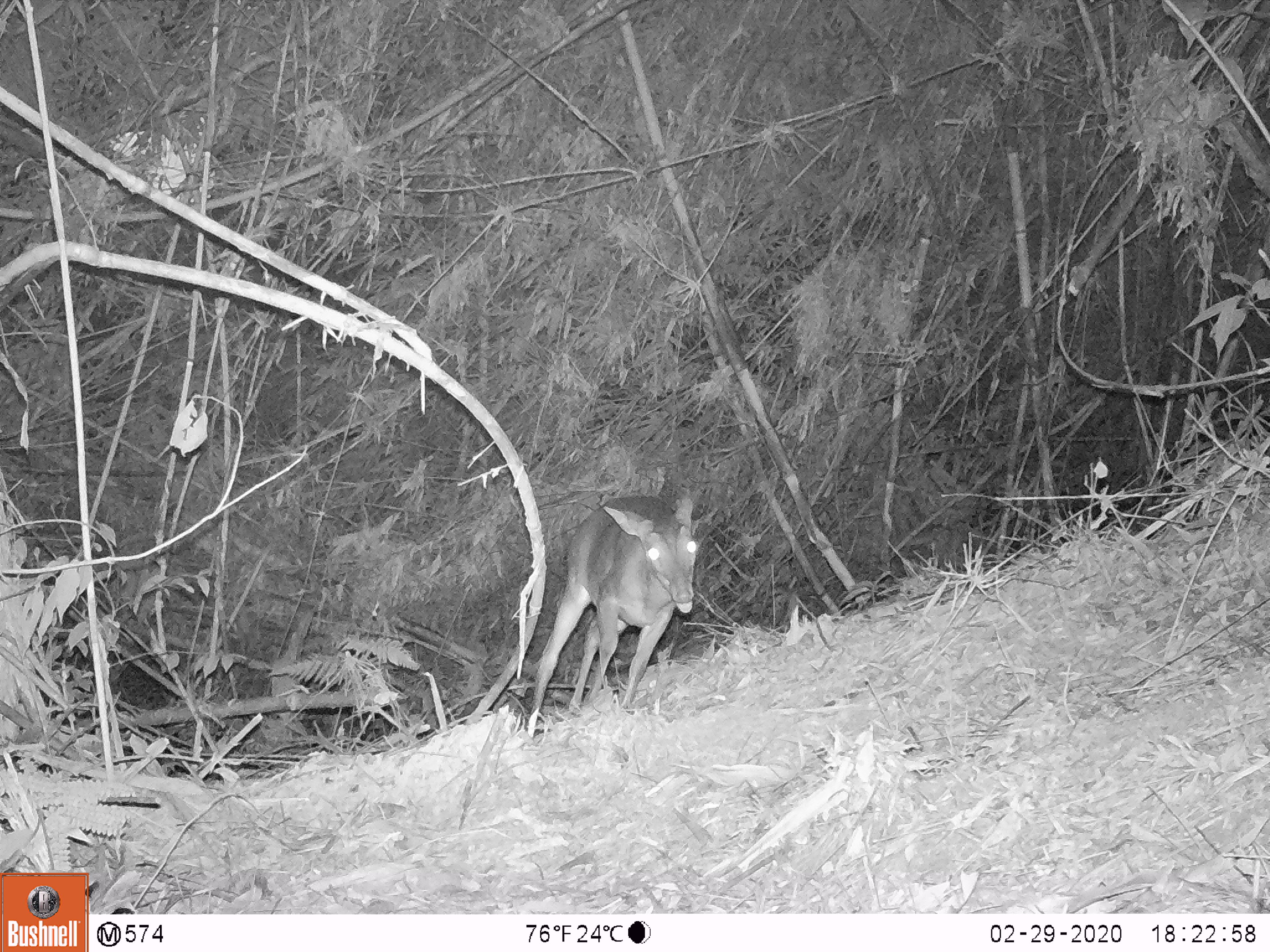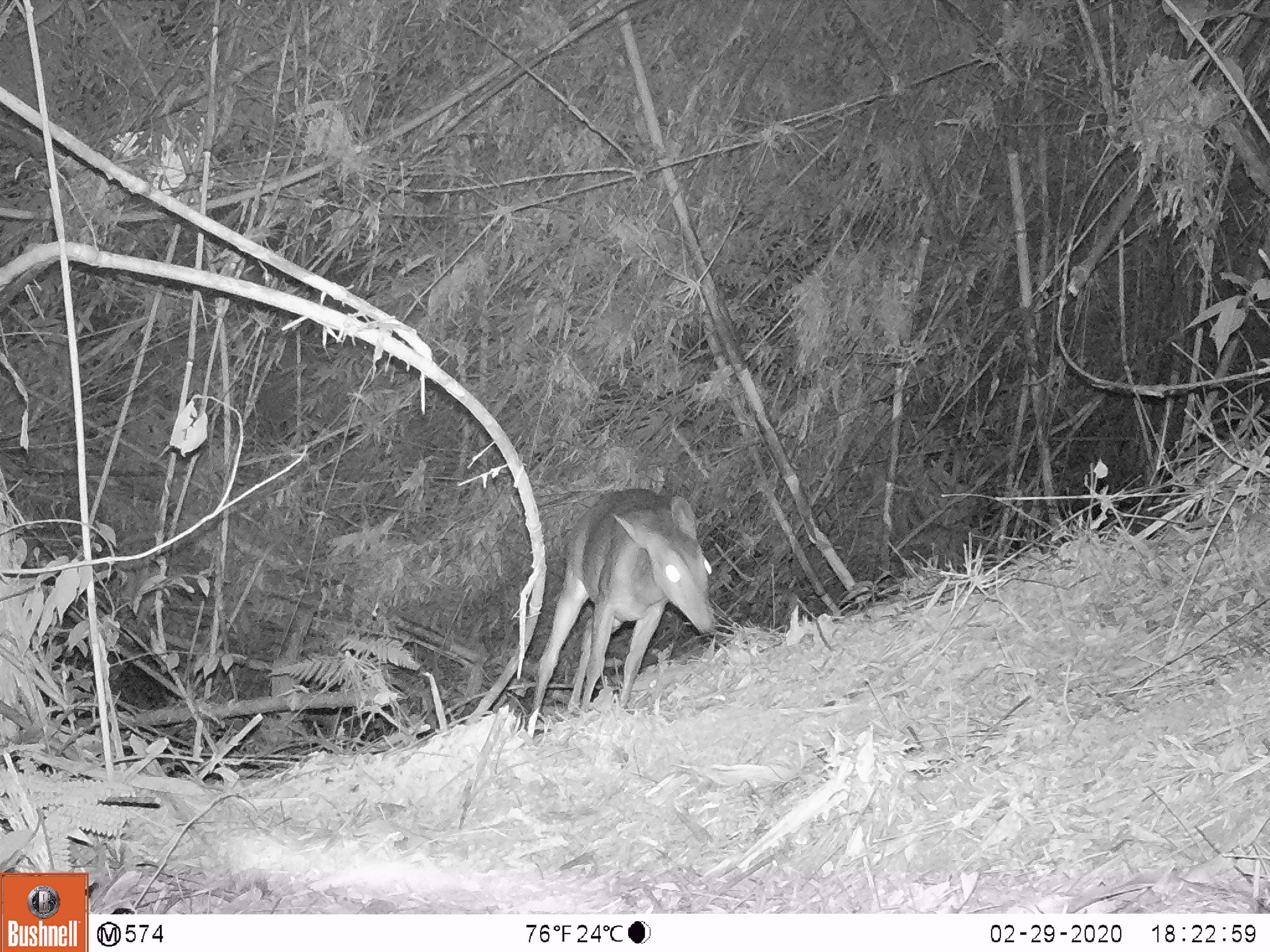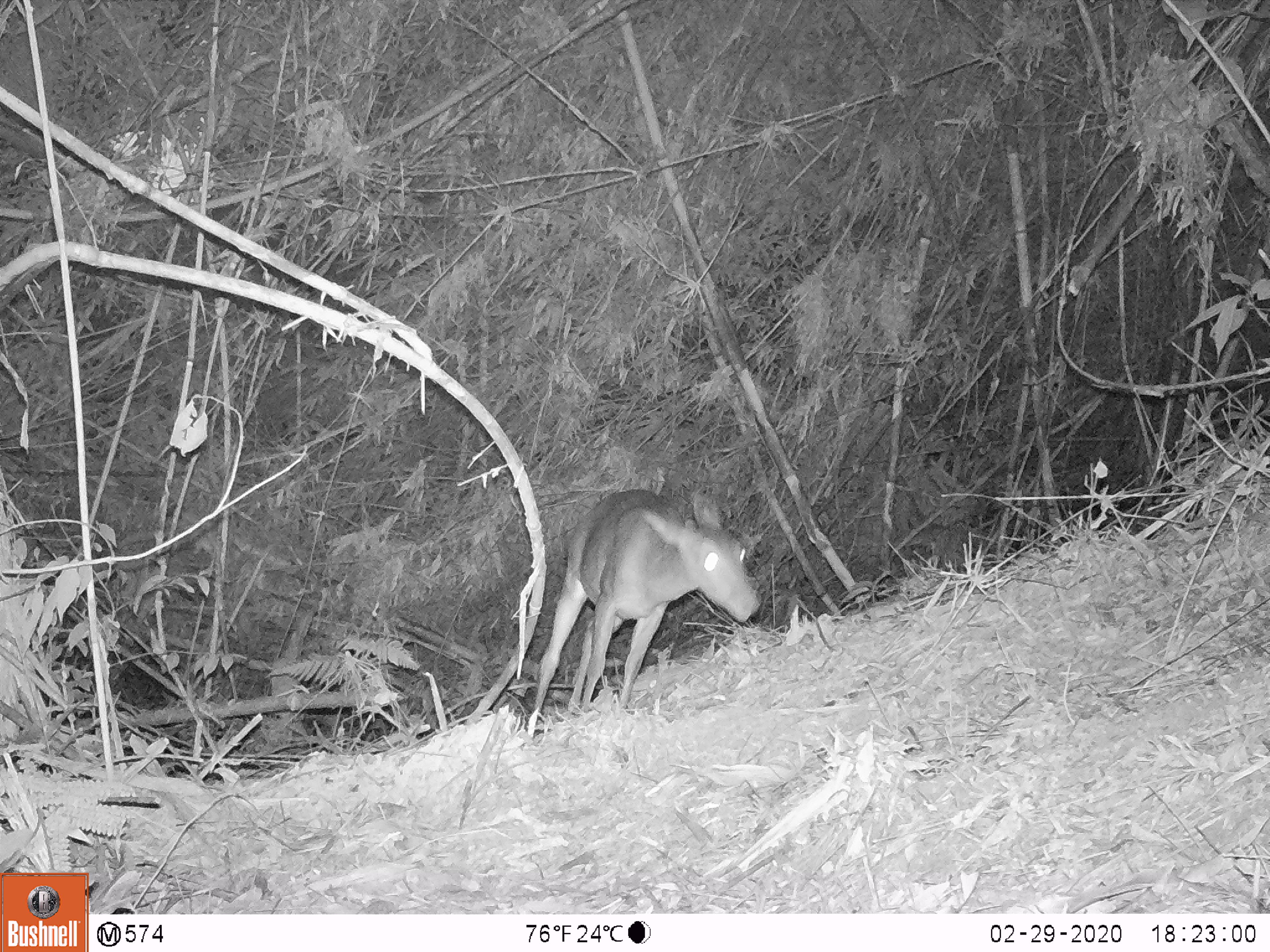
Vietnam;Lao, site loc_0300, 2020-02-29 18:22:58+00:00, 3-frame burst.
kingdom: Animalia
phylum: Chordata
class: Mammalia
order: Artiodactyla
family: Cervidae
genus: Muntiacus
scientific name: Muntiacus vuquangensis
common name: large-antlered muntjac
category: large antlered muntjac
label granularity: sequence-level